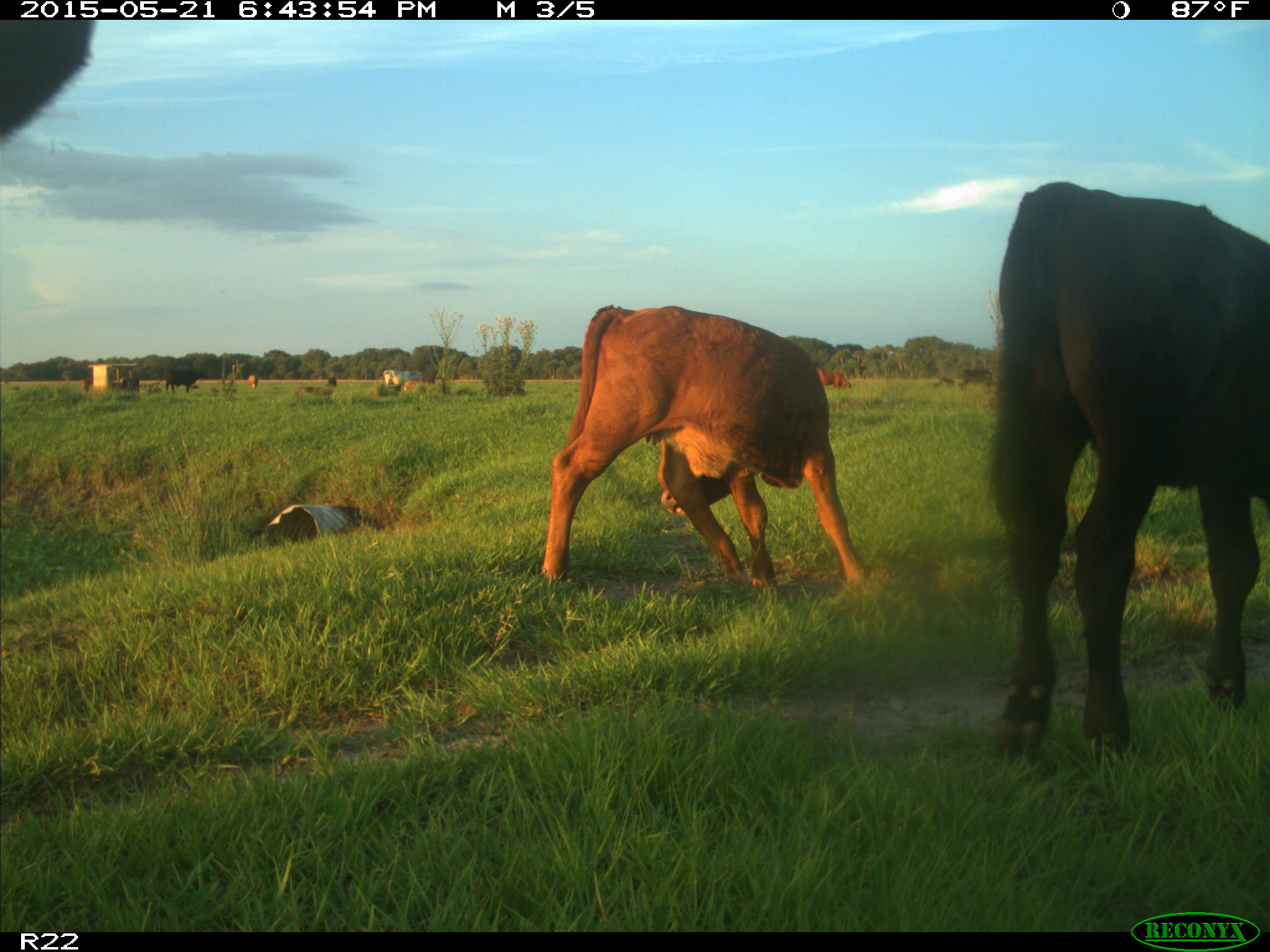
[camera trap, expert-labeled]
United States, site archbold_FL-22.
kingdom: Animalia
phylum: Chordata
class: Mammalia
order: Artiodactyla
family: Bovidae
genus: Bos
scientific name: Bos taurus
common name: domestic cow